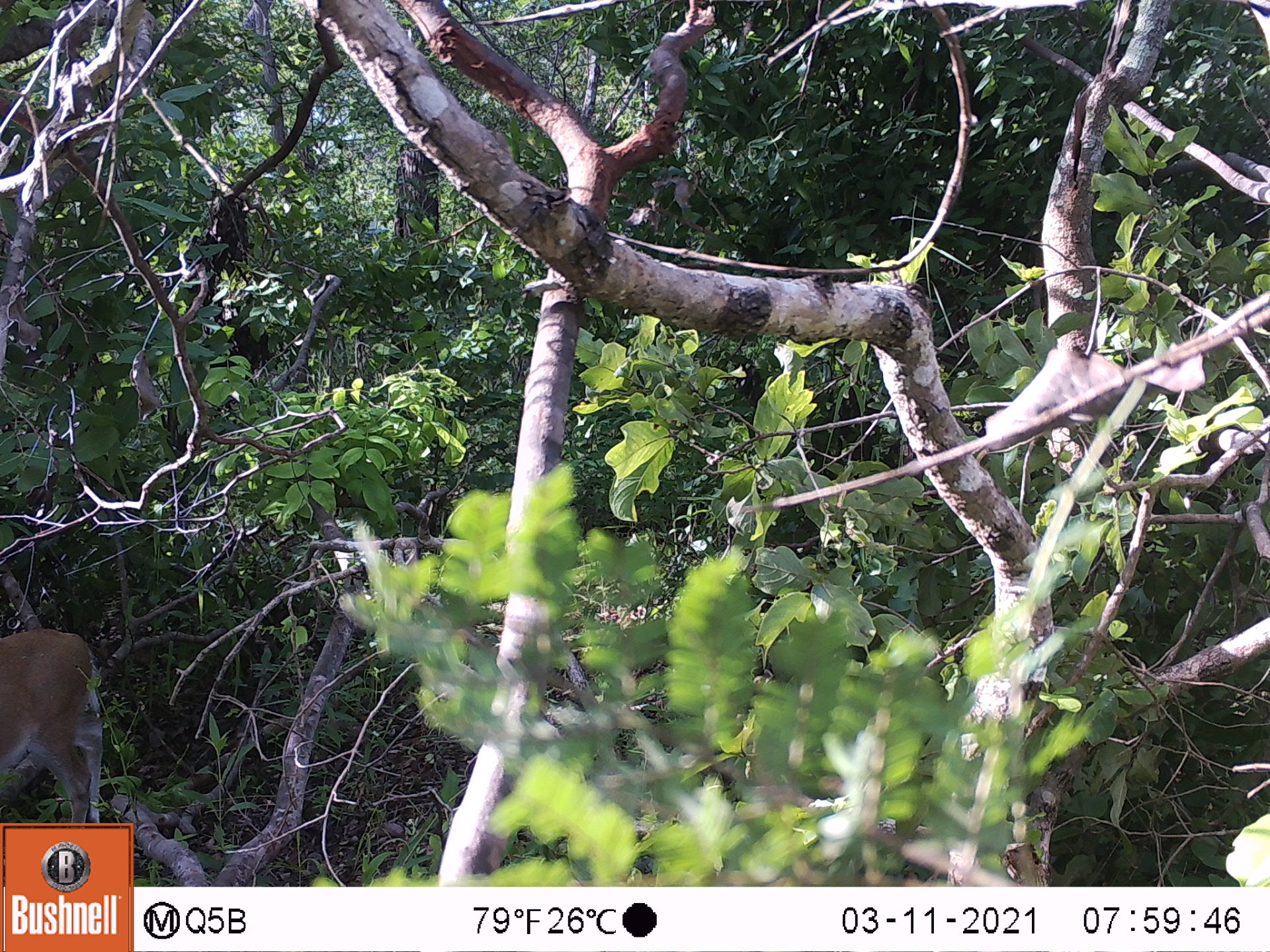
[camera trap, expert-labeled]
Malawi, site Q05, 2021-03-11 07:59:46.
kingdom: Animalia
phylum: Chordata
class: Mammalia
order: Artiodactyla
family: Bovidae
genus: Sylvicapra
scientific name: Sylvicapra grimmia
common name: common duiker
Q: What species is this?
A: Common duiker (Sylvicapra grimmia).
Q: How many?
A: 1.